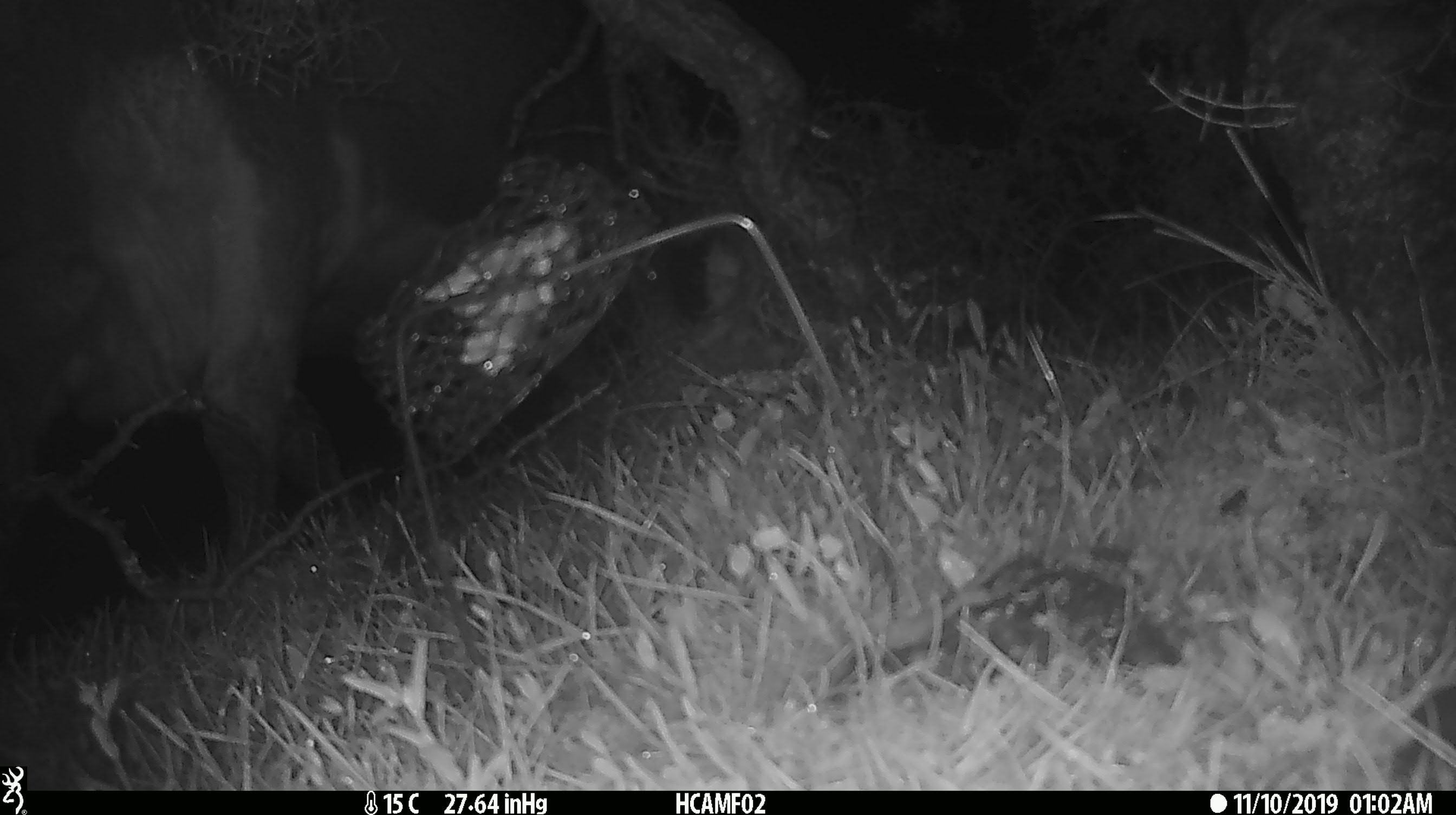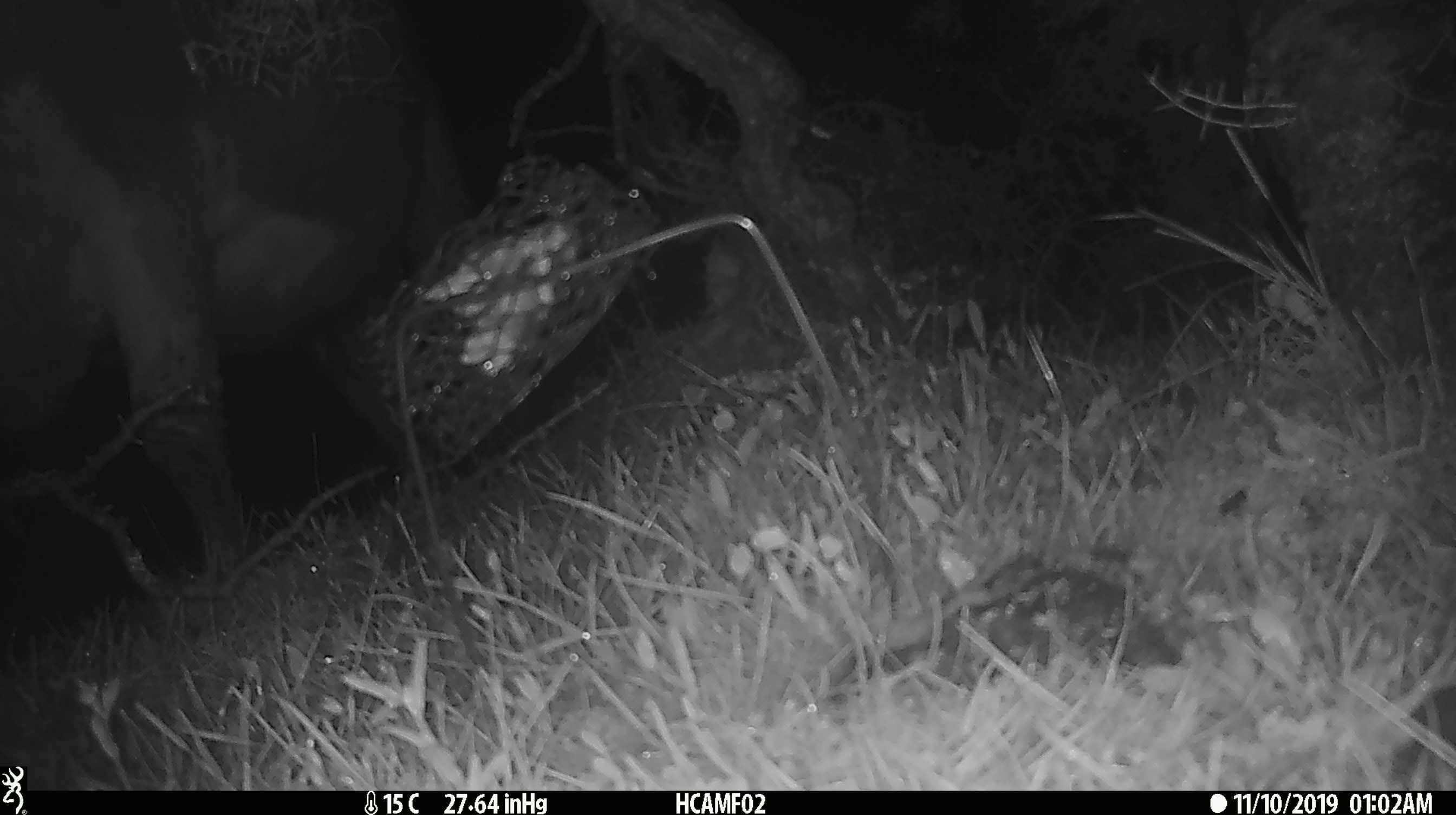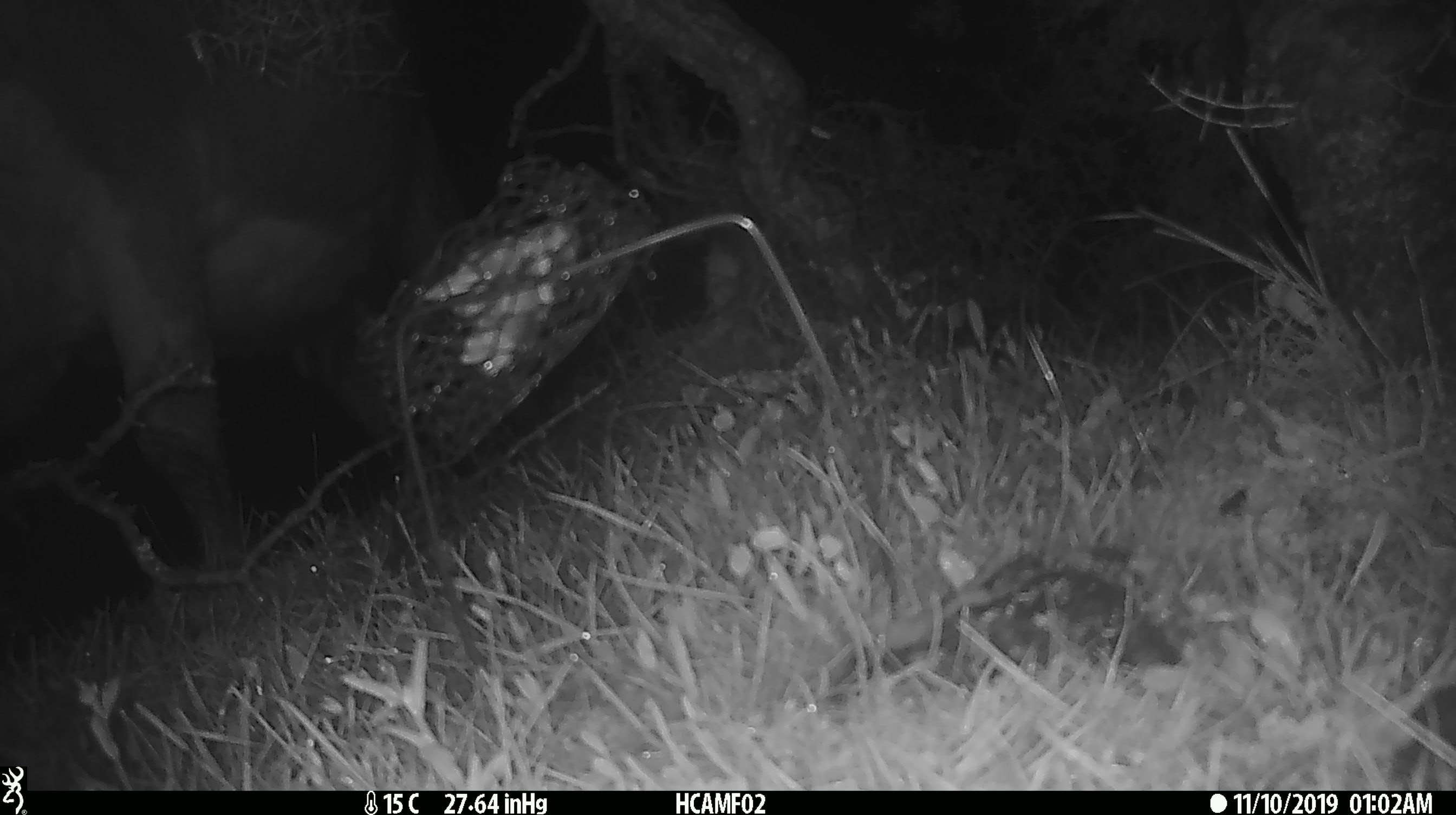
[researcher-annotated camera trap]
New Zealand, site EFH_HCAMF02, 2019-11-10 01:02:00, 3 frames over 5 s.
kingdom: Animalia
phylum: Chordata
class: Mammalia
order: Artiodactyla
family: Bovidae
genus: Bos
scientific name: Bos taurus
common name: domestic cow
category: cow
Cow (domestic cow) (Bos taurus).